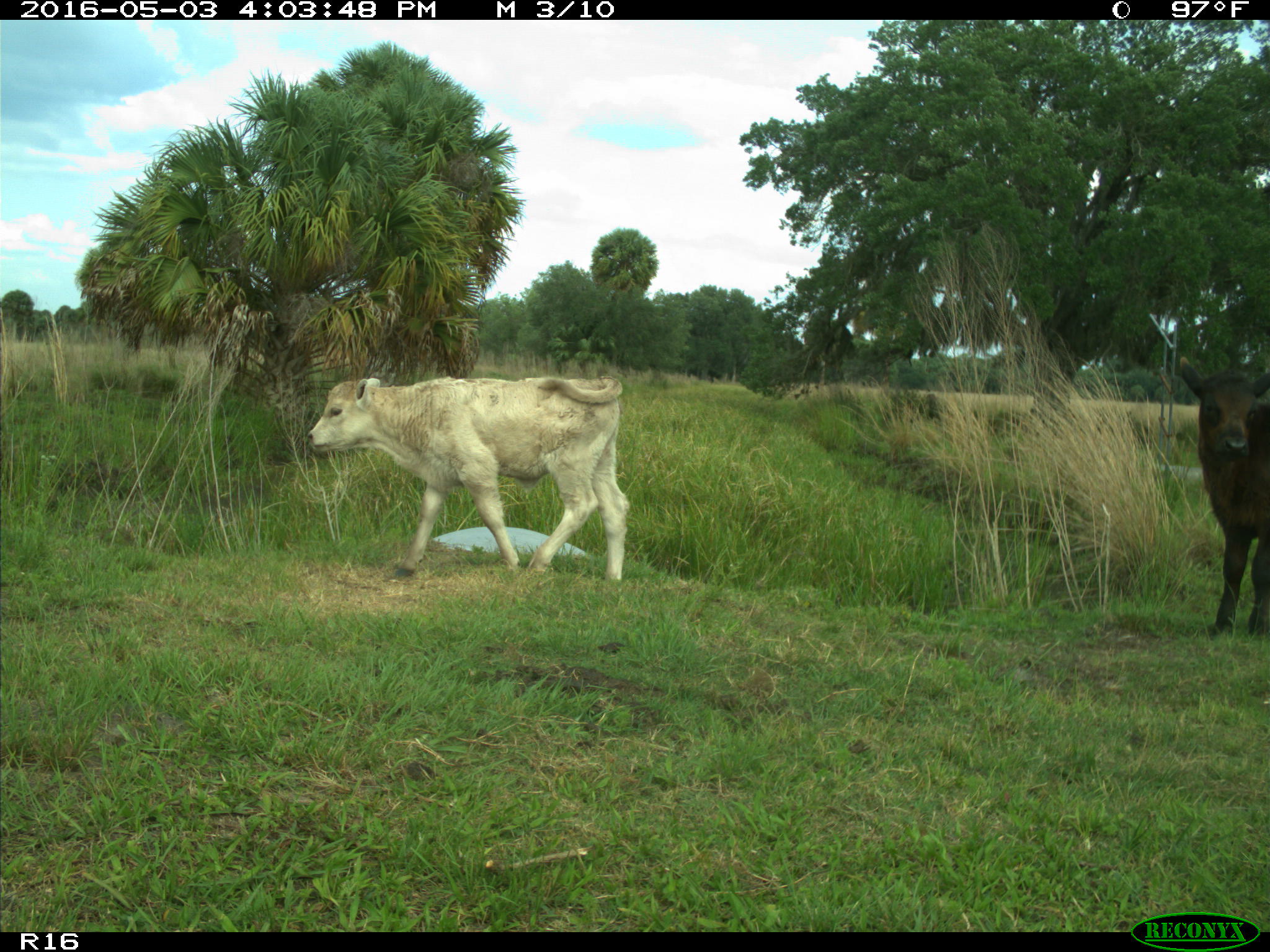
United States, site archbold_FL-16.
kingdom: Animalia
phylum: Chordata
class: Mammalia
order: Artiodactyla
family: Bovidae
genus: Bos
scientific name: Bos taurus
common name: domestic cow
Bos taurus (domestic cow).